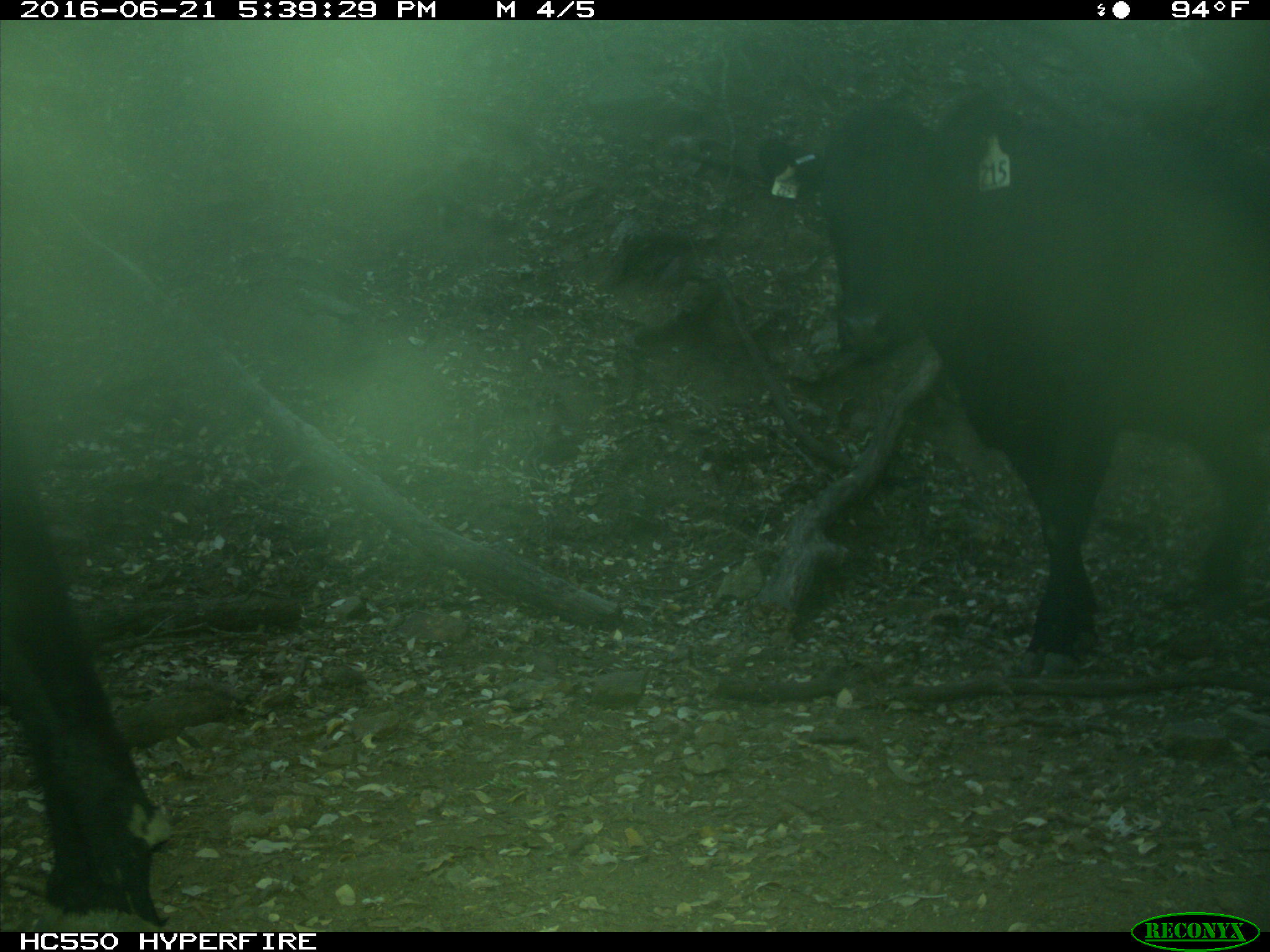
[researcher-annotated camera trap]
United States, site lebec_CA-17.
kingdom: Animalia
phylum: Chordata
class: Mammalia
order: Artiodactyla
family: Bovidae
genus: Bos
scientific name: Bos taurus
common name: domestic cow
Bos taurus (domestic cow).